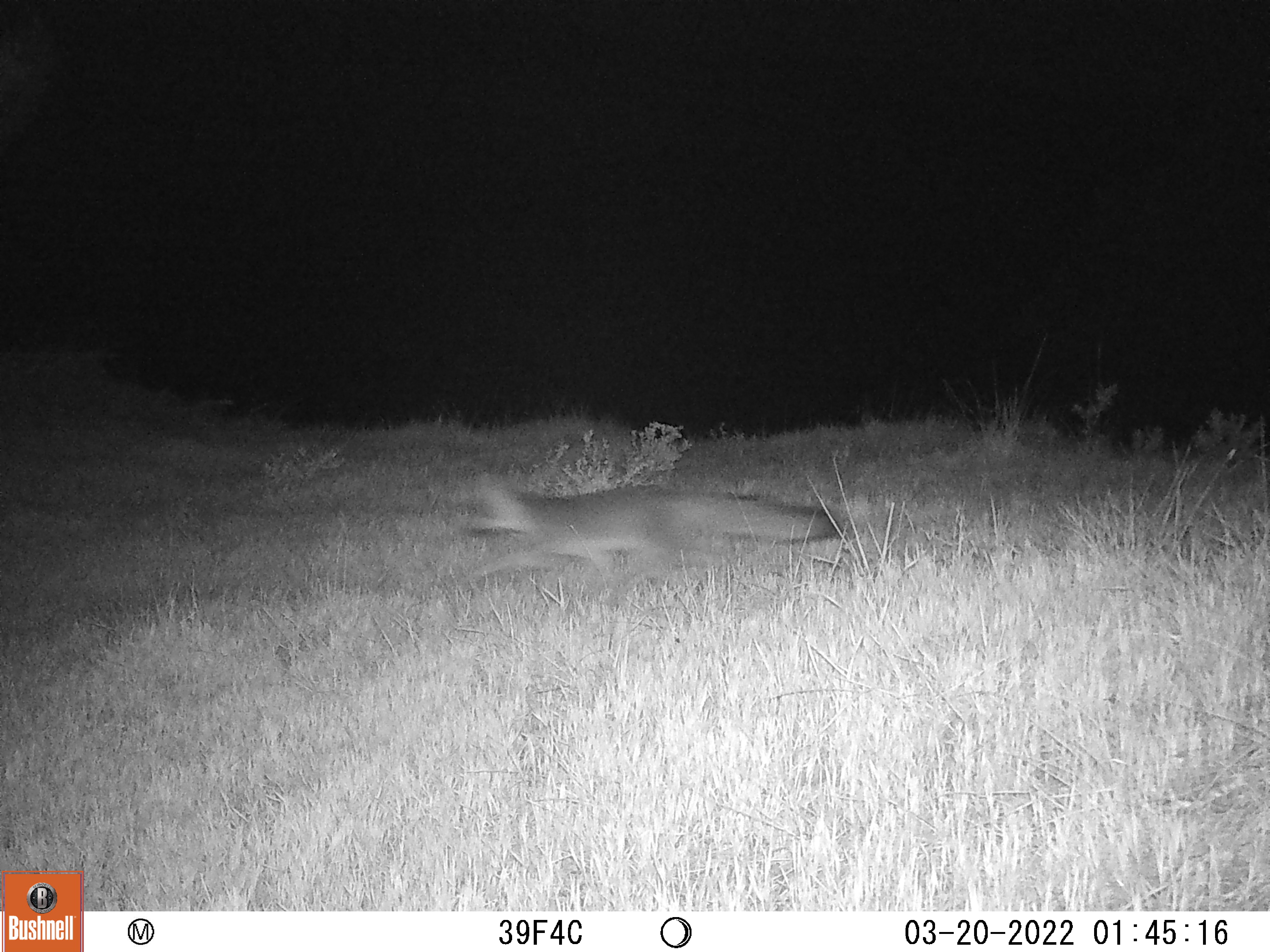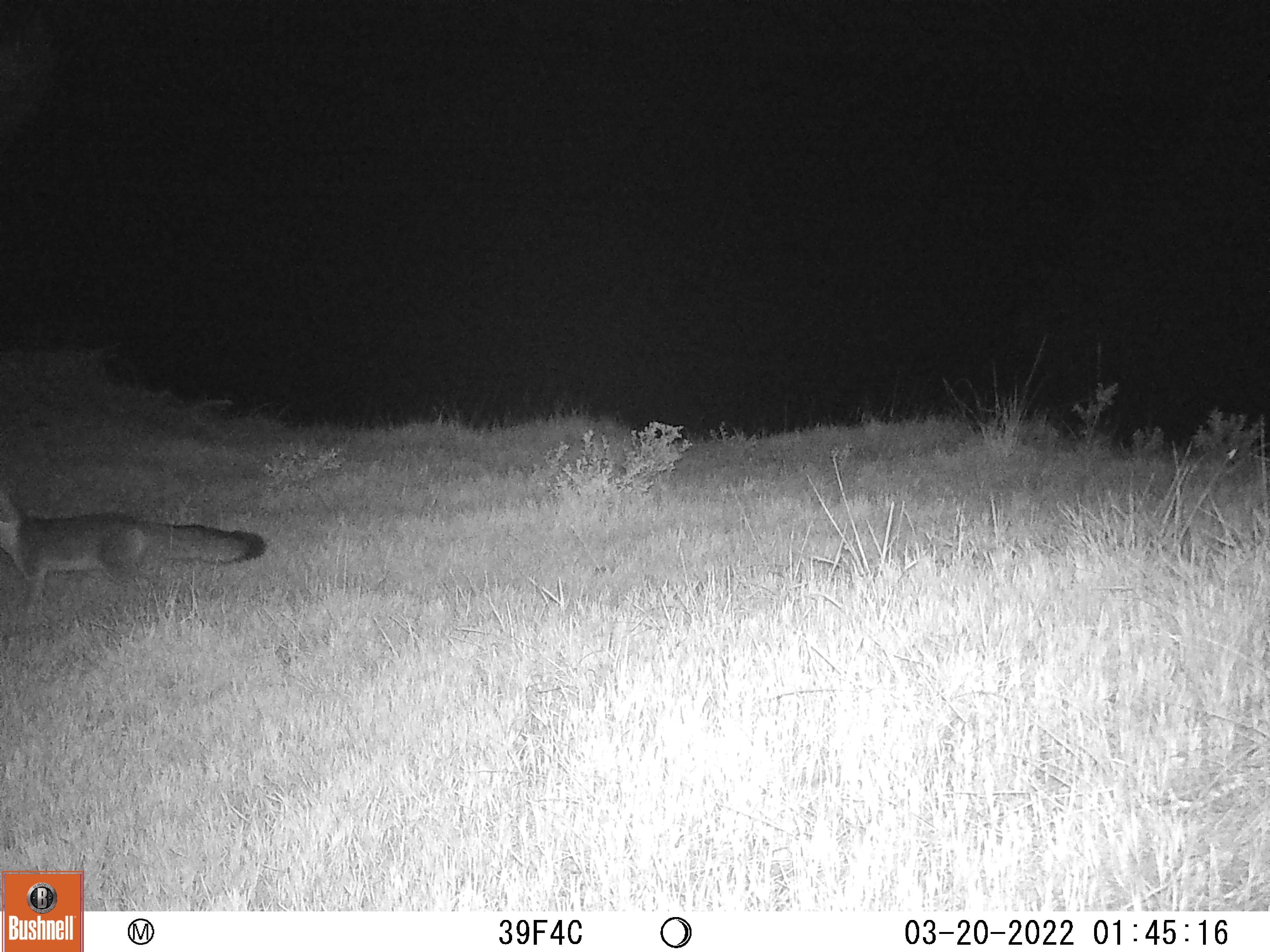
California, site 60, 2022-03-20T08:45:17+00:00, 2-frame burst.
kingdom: Animalia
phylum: Chordata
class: Mammalia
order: Carnivora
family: Canidae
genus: Urocyon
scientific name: Urocyon cinereoargenteus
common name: gray fox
Gray fox (Urocyon cinereoargenteus).